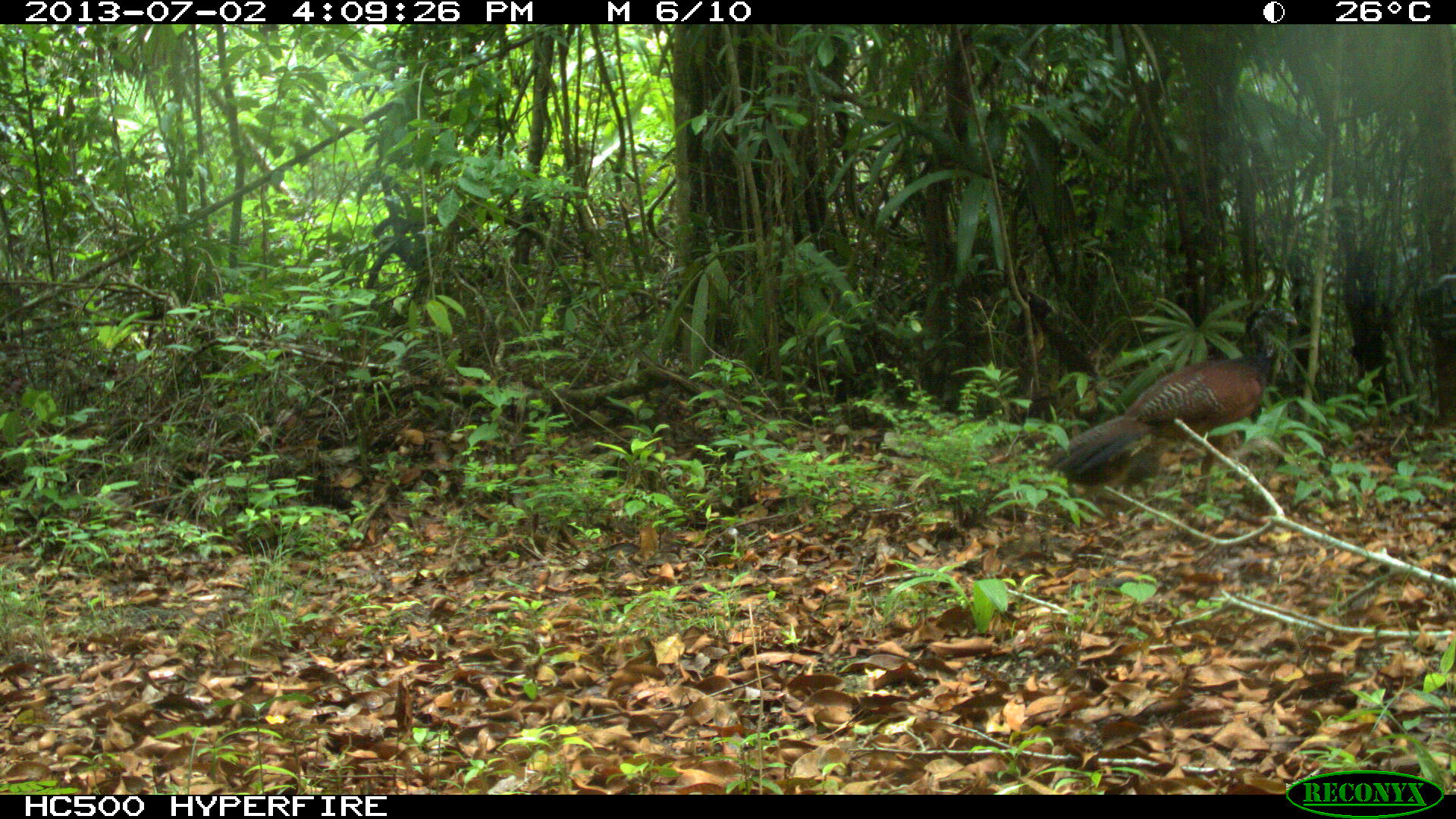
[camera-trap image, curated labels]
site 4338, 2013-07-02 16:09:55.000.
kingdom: Animalia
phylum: Chordata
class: Aves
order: Galliformes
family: Cracidae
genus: Crax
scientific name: Crax rubra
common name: great curassow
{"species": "Crax rubra (great curassow)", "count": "1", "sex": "female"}